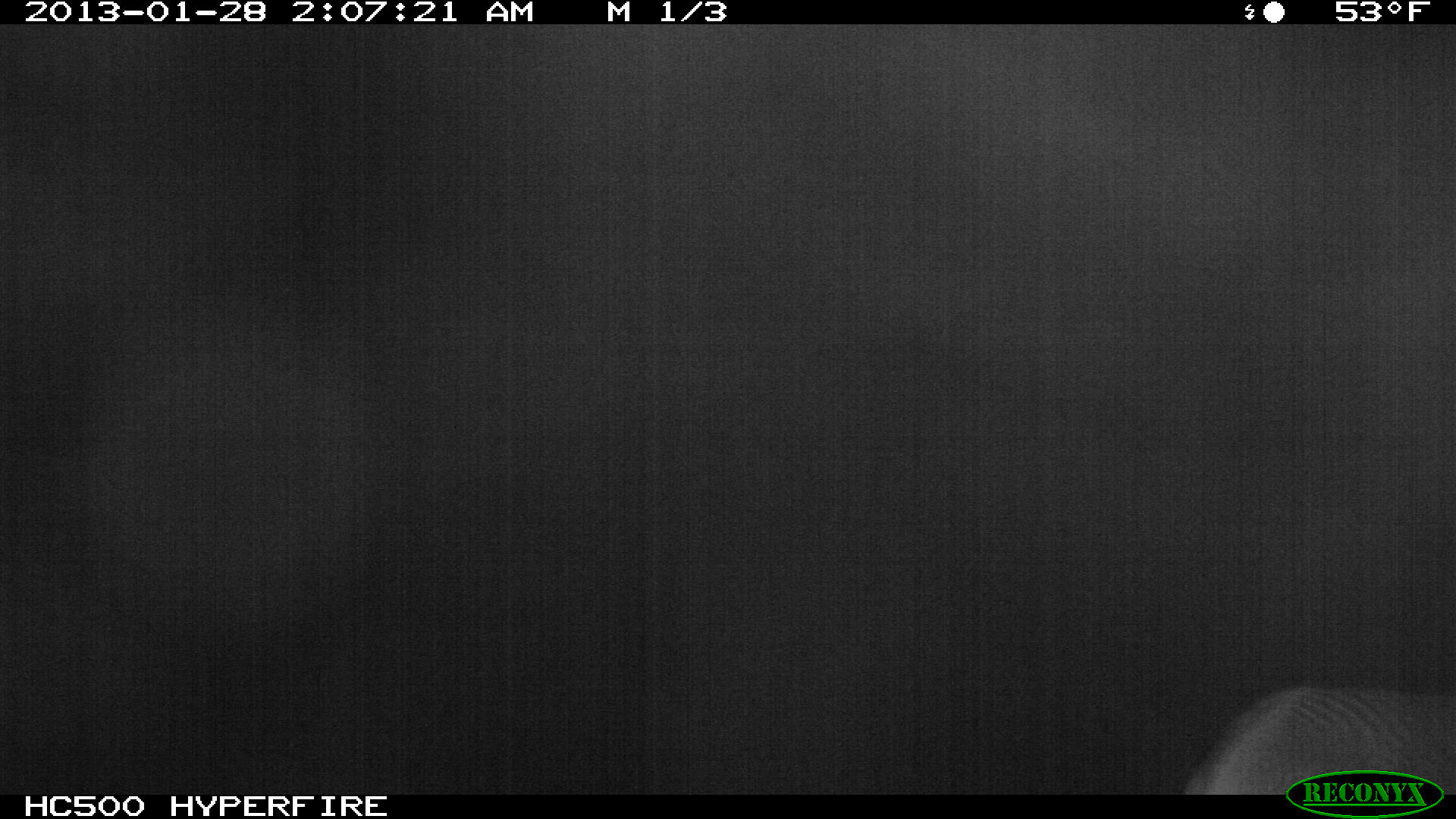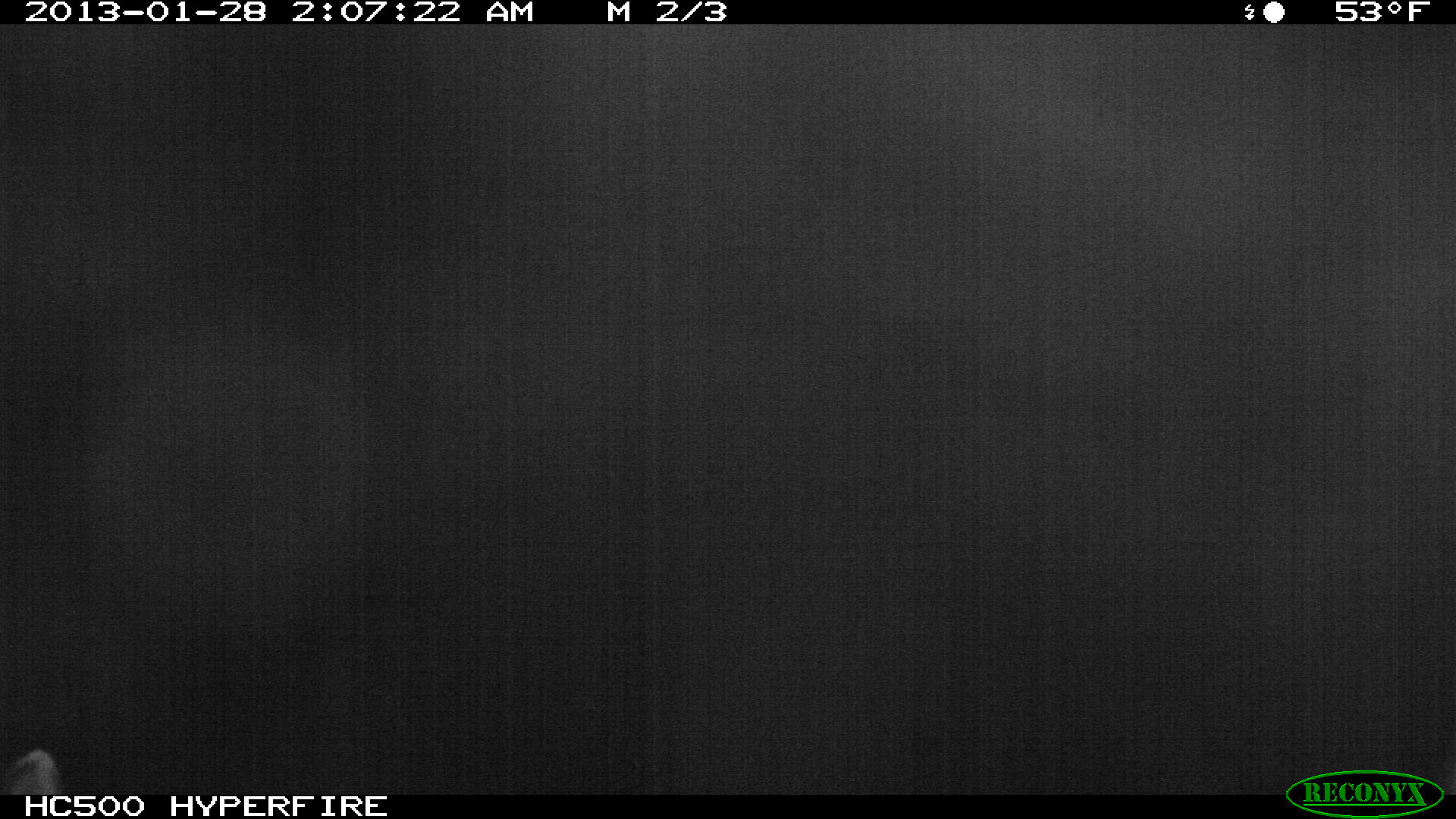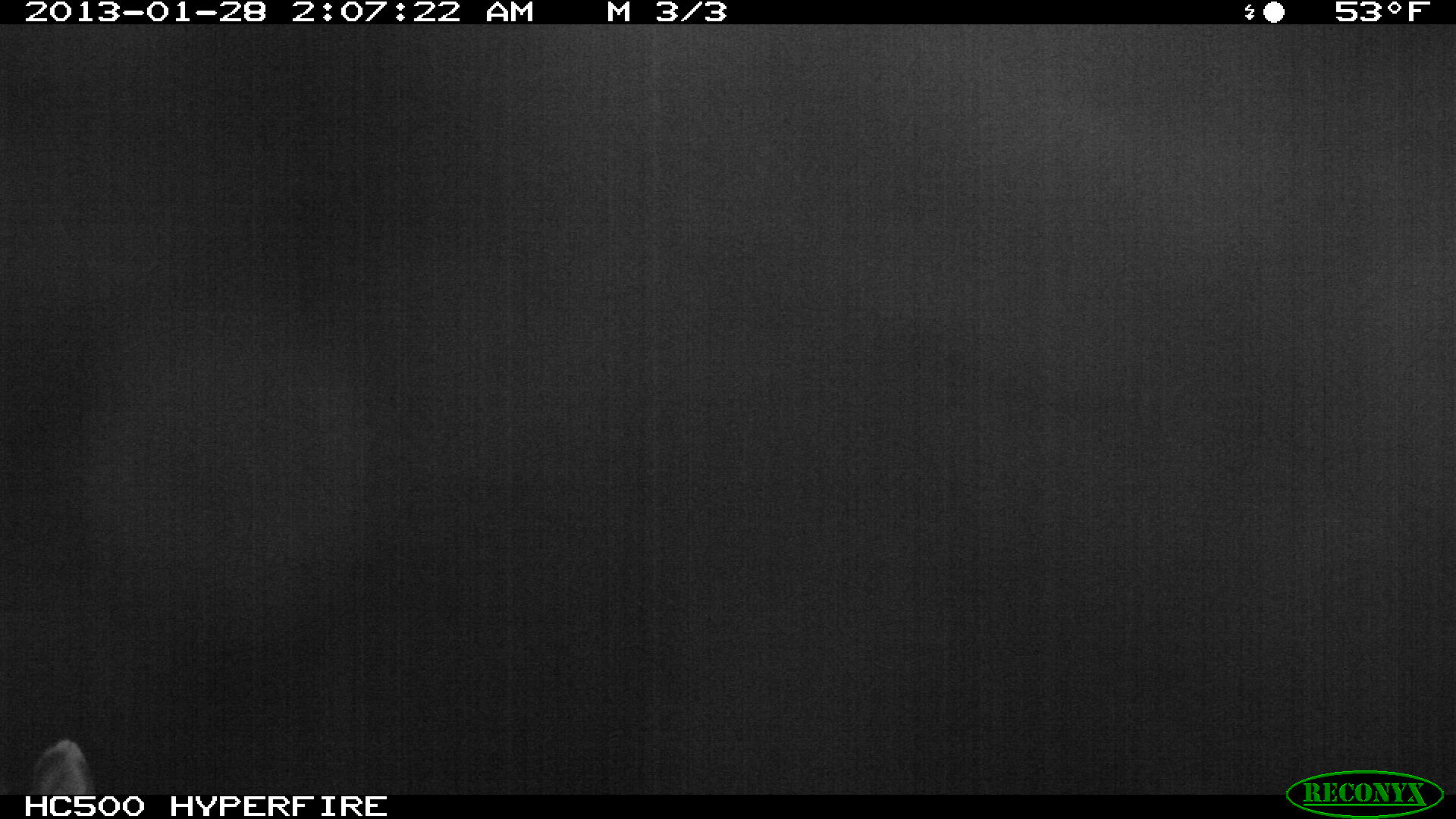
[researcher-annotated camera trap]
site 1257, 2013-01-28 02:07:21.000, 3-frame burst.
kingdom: Animalia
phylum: Chordata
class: Mammalia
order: Perissodactyla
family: Equidae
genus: Equus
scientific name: Equus grevyi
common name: grévy's zebra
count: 1